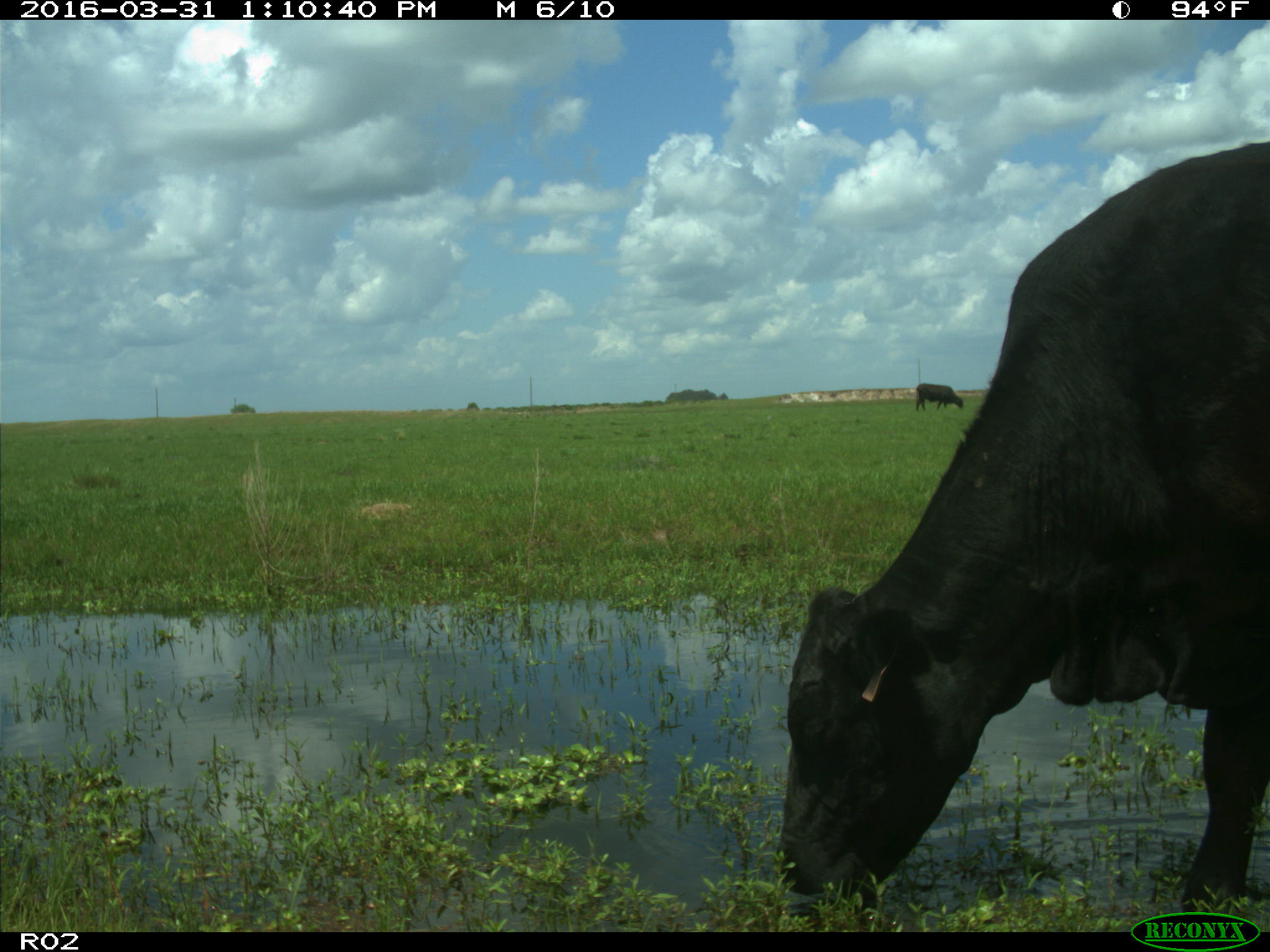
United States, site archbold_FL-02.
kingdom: Animalia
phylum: Chordata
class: Mammalia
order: Artiodactyla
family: Bovidae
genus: Bos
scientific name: Bos taurus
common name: domestic cow